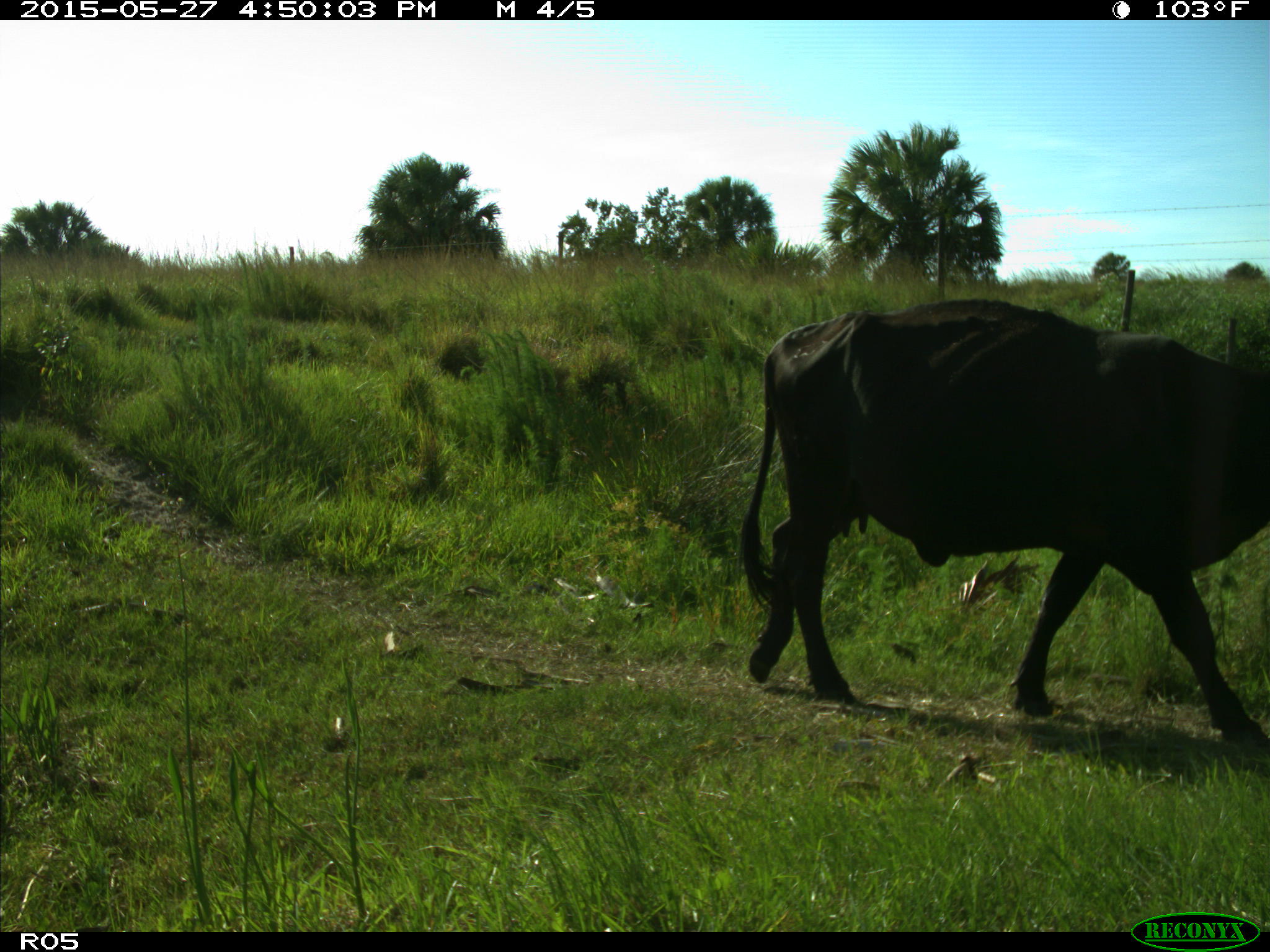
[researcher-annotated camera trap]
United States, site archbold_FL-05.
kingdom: Animalia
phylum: Chordata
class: Mammalia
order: Artiodactyla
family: Bovidae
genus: Bos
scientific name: Bos taurus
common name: domestic cow